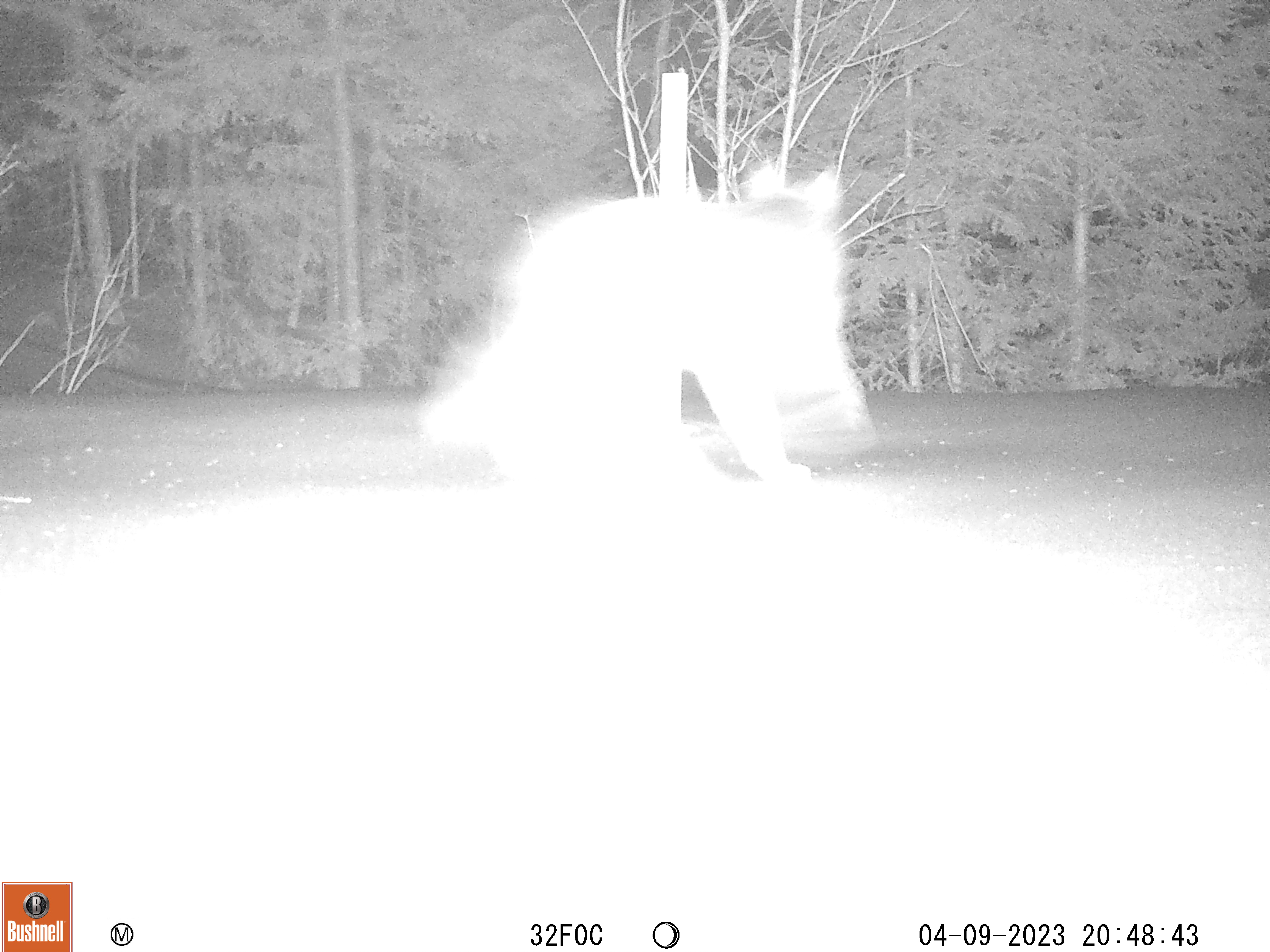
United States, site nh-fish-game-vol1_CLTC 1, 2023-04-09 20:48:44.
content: unidentified animal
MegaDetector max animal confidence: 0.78